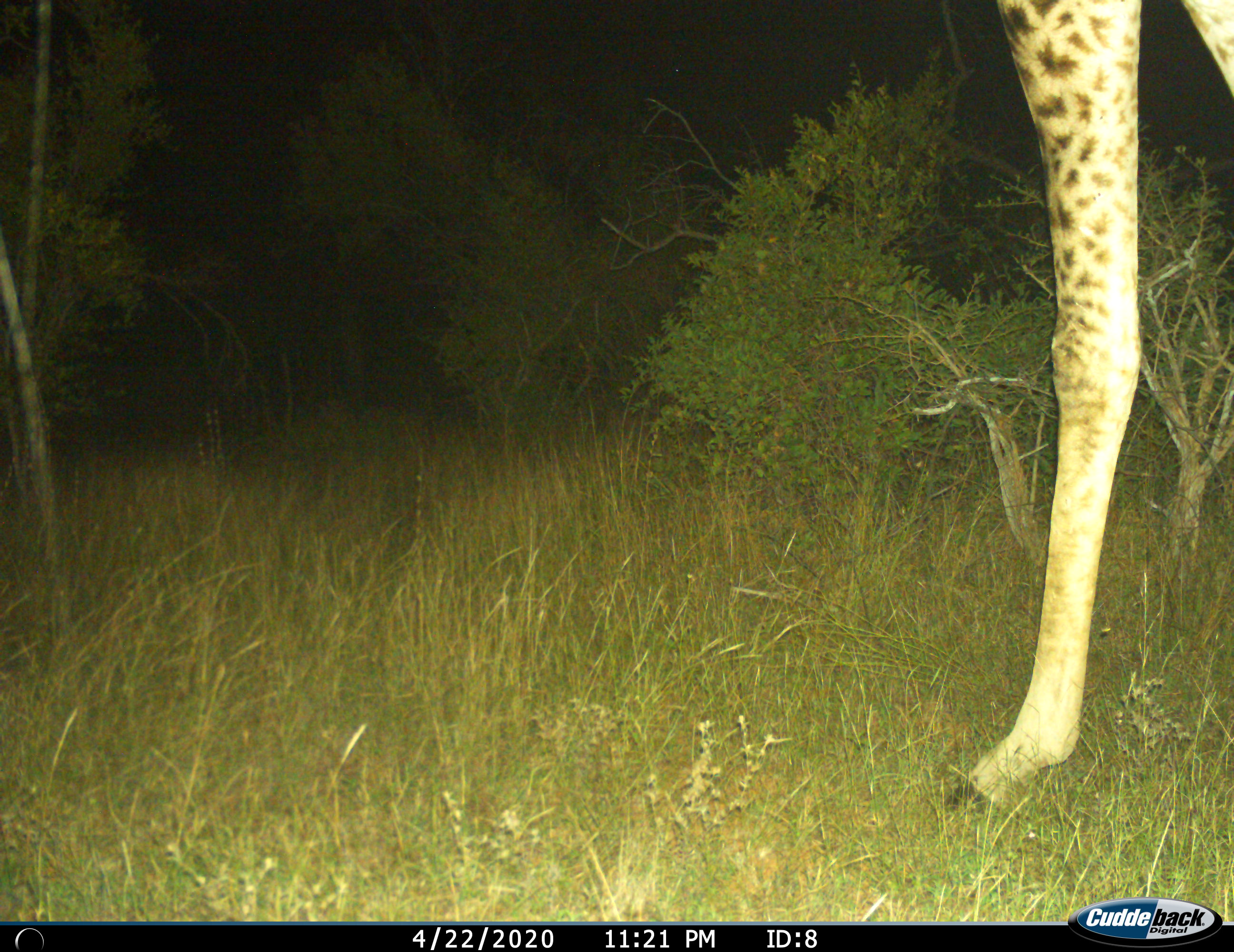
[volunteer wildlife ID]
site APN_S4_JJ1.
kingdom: Animalia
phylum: Chordata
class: Mammalia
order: Artiodactyla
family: Giraffidae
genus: Giraffa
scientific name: Giraffa camelopardalis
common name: giraffe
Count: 1.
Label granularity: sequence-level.